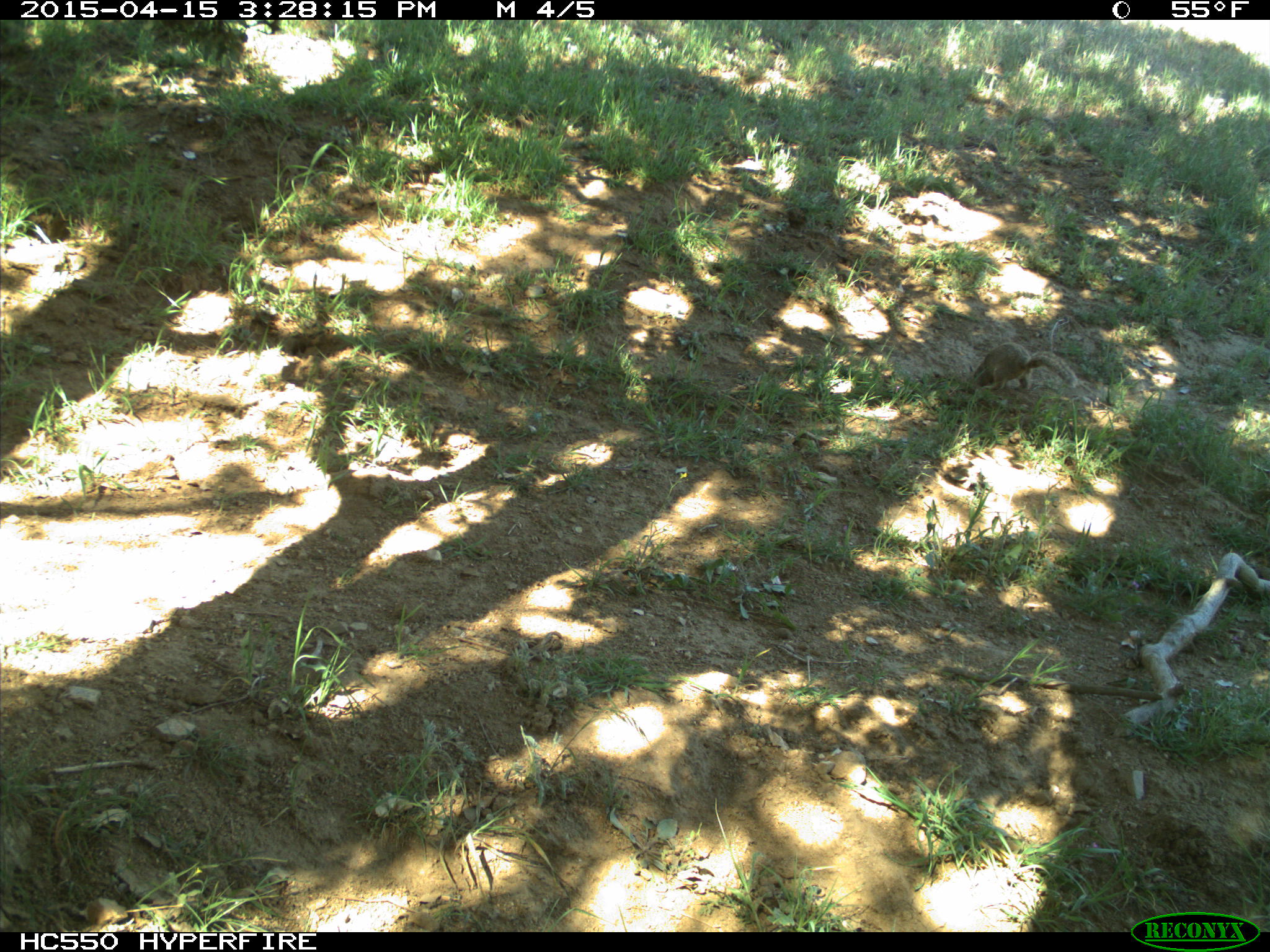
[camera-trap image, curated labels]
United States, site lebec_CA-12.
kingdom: Animalia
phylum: Chordata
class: Mammalia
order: Rodentia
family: Sciuridae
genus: Otospermophilus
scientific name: Otospermophilus beecheyi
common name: california ground squirrel